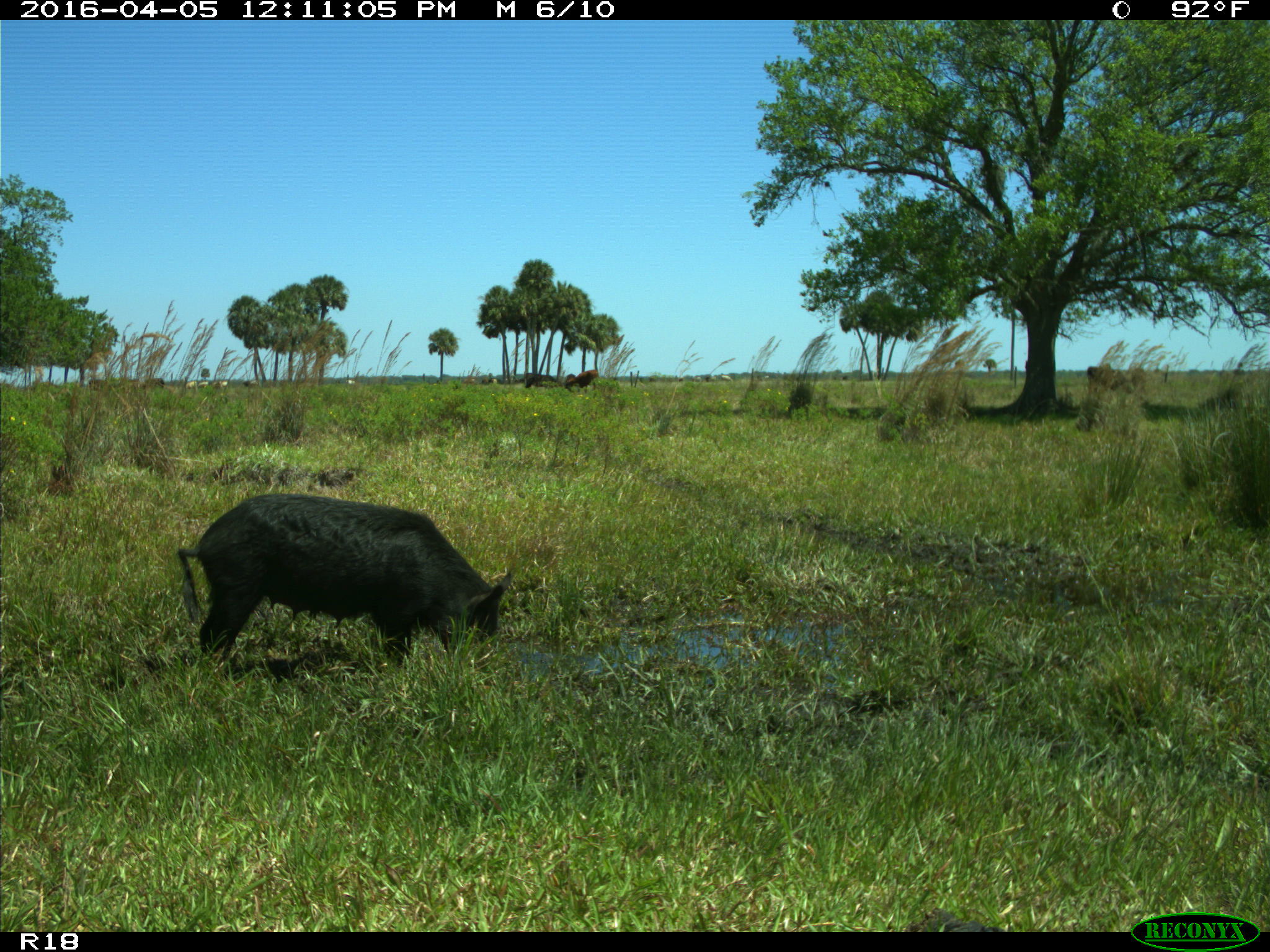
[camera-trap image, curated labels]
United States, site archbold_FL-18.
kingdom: Animalia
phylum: Chordata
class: Mammalia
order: Artiodactyla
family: Suidae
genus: Sus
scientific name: Sus scrofa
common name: wild boar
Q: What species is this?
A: Sus scrofa (wild boar).